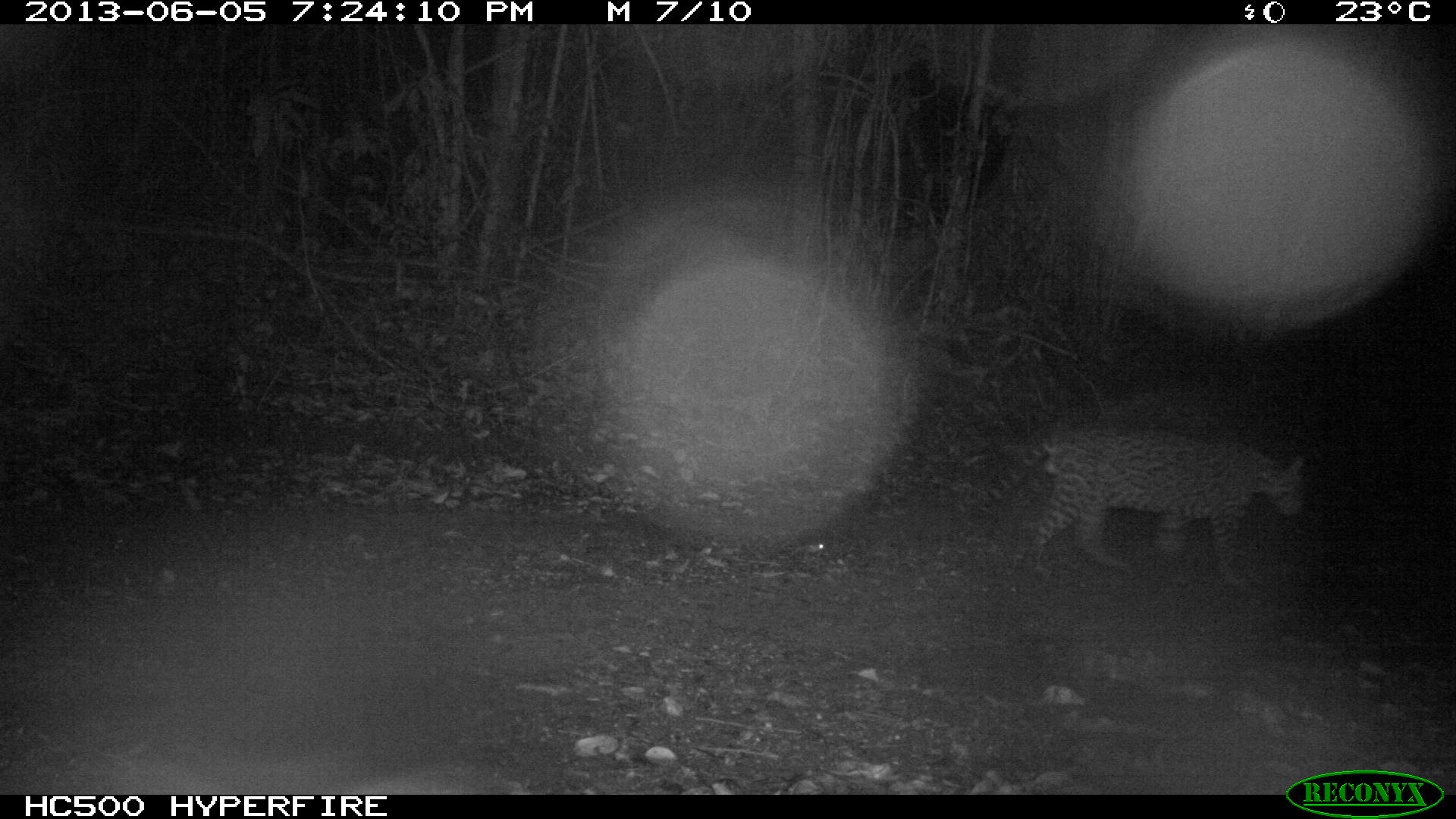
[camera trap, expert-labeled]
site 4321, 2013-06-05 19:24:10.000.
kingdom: Animalia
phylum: Chordata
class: Mammalia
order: Carnivora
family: Felidae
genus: Leopardus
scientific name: Leopardus pardalis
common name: ocelot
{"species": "Leopardus pardalis (ocelot)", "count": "1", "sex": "male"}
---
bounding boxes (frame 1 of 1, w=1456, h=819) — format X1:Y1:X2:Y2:
leopardus pardalis: 967:424:1307:587